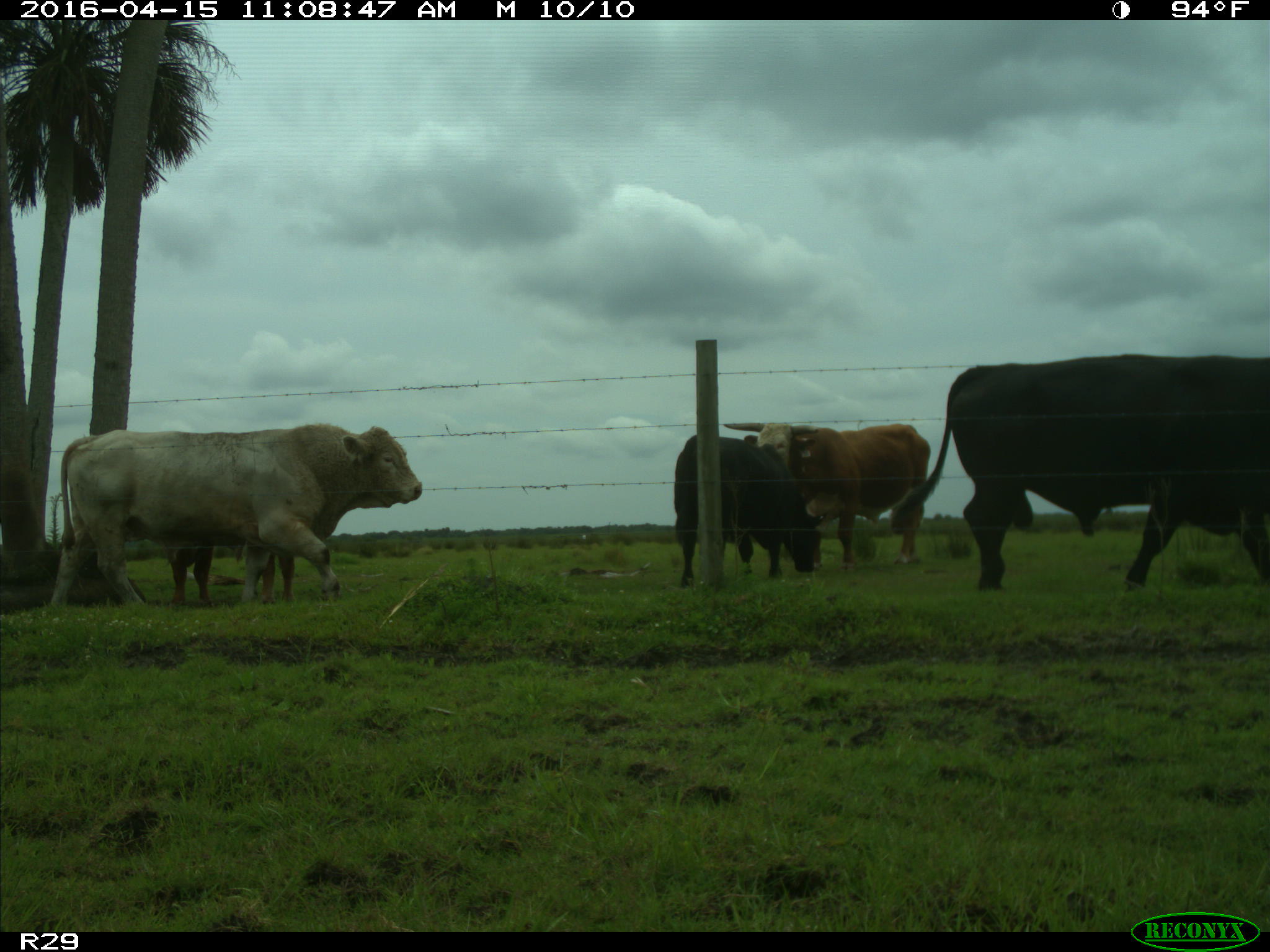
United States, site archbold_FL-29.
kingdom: Animalia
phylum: Chordata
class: Mammalia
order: Artiodactyla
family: Bovidae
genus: Bos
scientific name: Bos taurus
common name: domestic cow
Bos taurus (domestic cow).